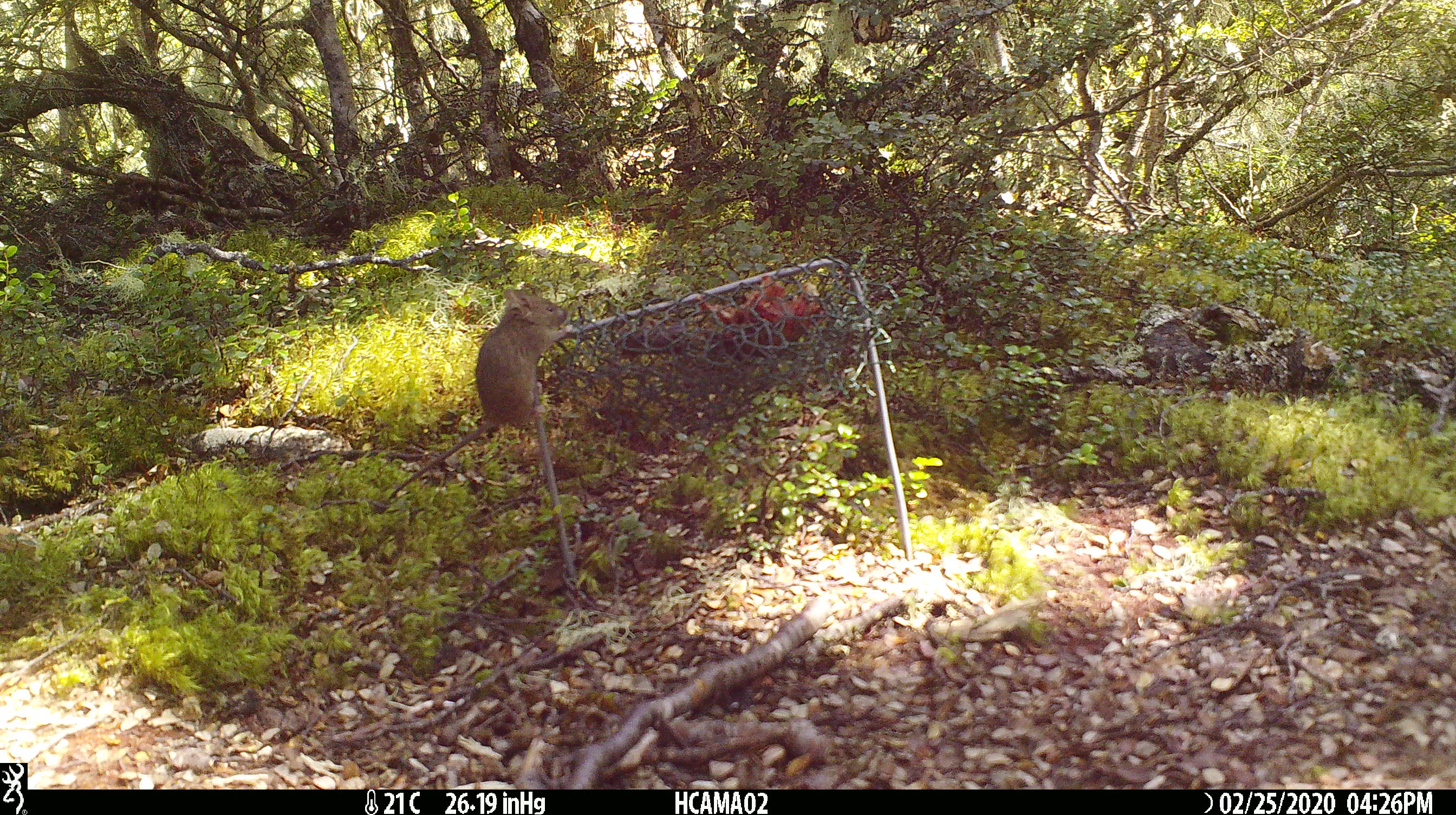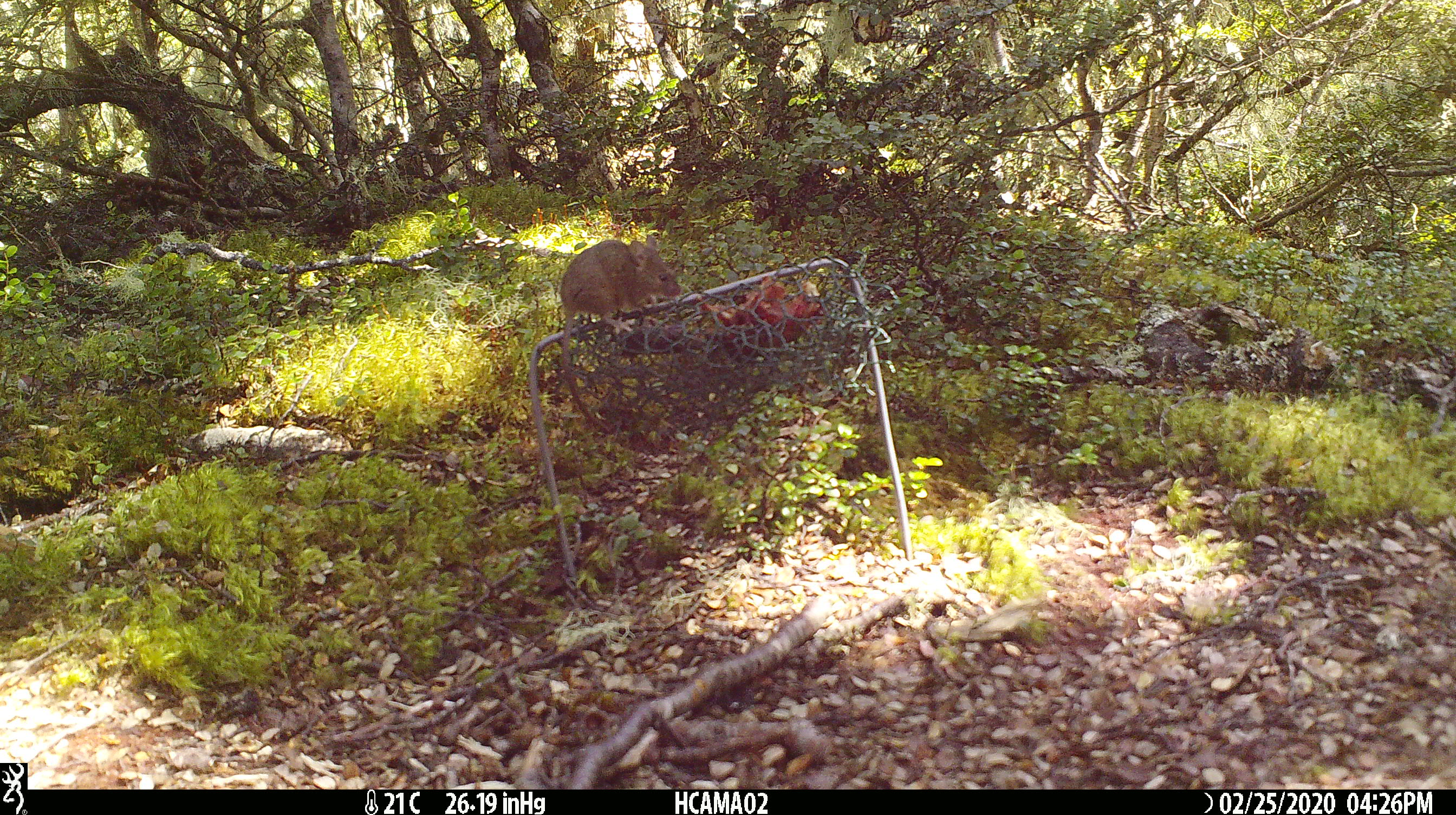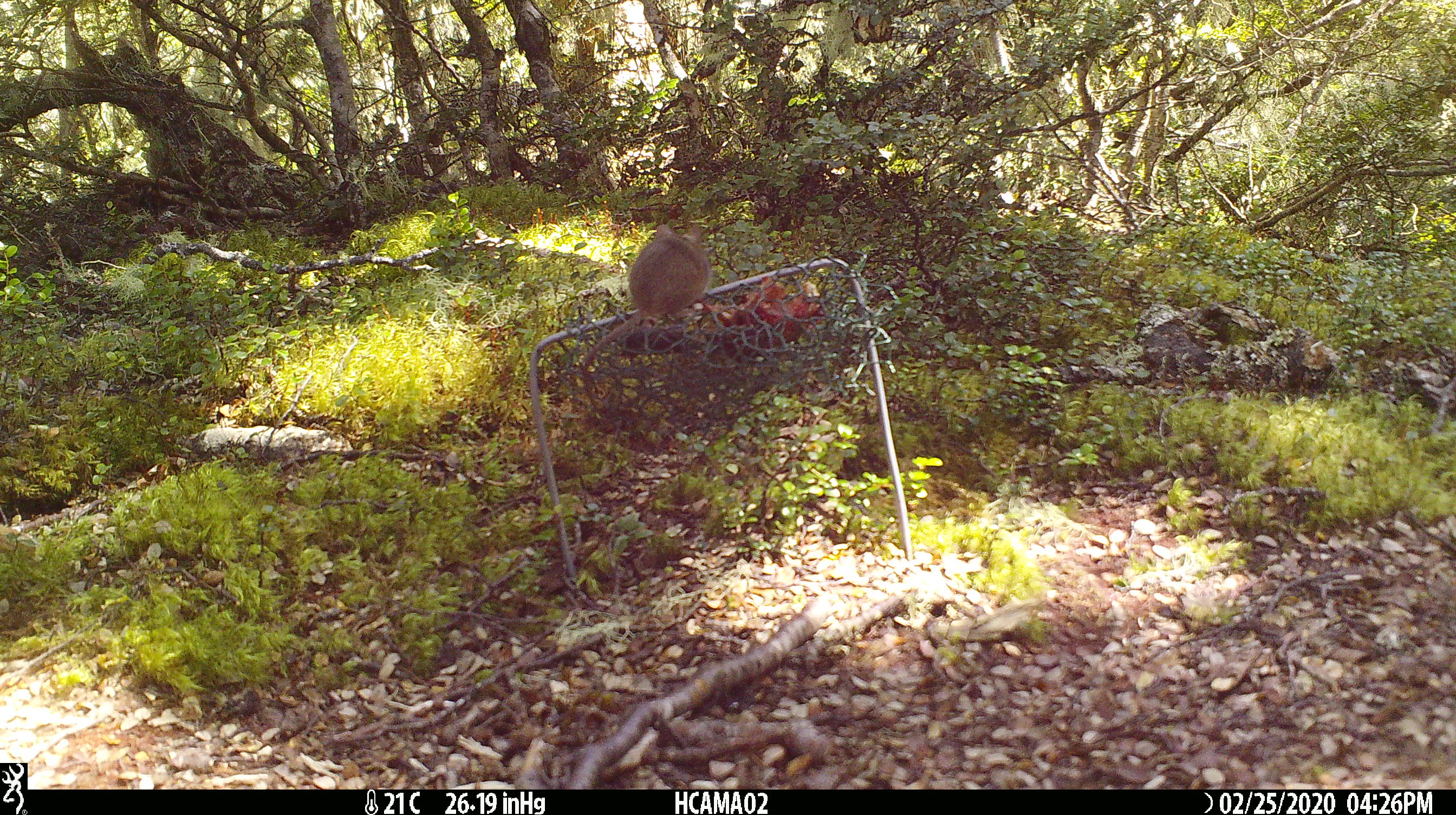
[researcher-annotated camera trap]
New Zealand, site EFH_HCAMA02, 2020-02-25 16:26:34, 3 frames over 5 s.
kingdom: Animalia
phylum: Chordata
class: Mammalia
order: Rodentia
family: Muridae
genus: Mus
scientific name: Mus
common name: mouse